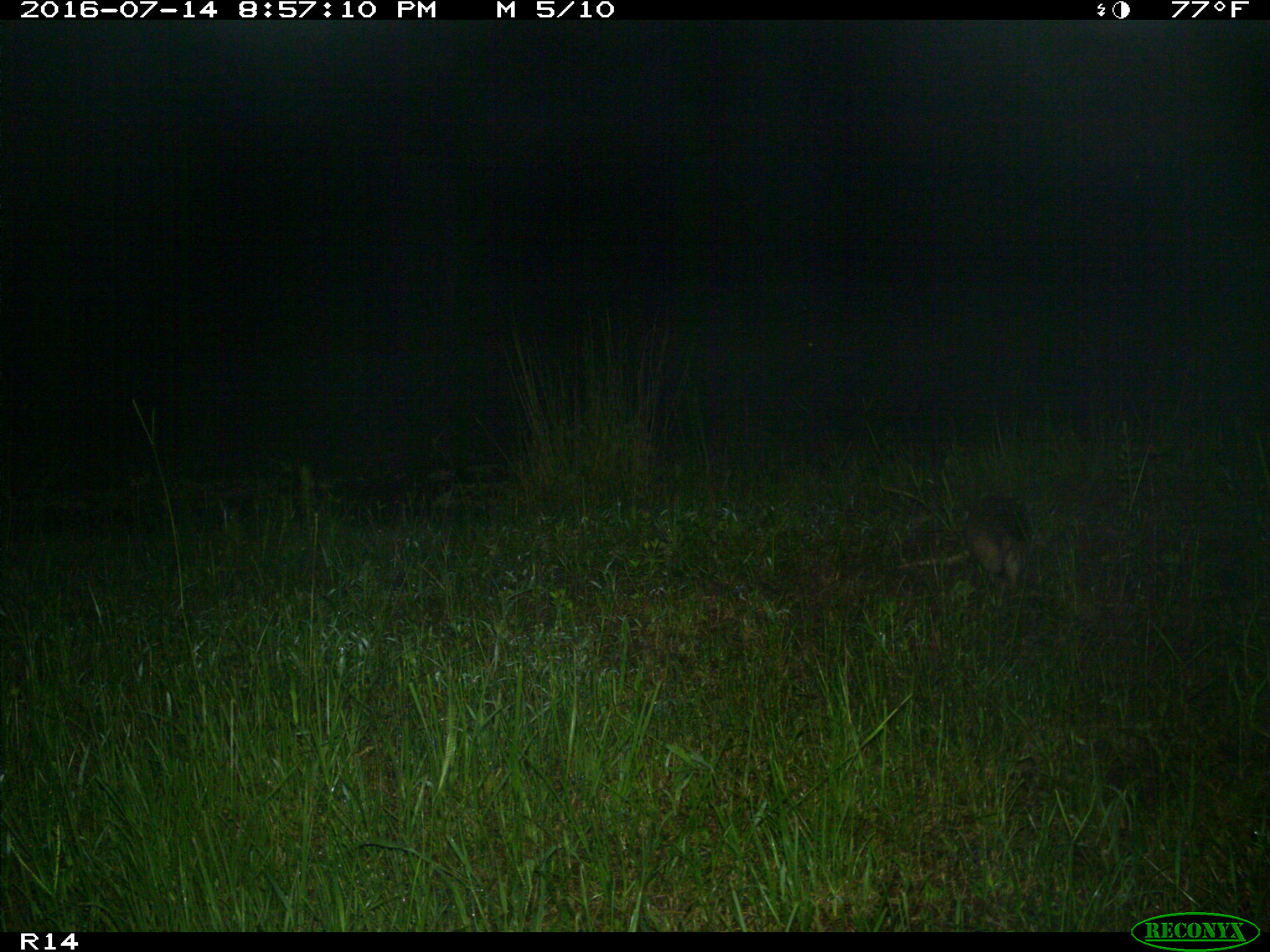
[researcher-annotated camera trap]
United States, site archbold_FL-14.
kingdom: Animalia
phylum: Chordata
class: Mammalia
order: Cingulata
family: Dasypodidae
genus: Dasypus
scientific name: Dasypus novemcinctus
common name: nine-banded armadillo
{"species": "Dasypus novemcinctus (nine-banded armadillo)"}